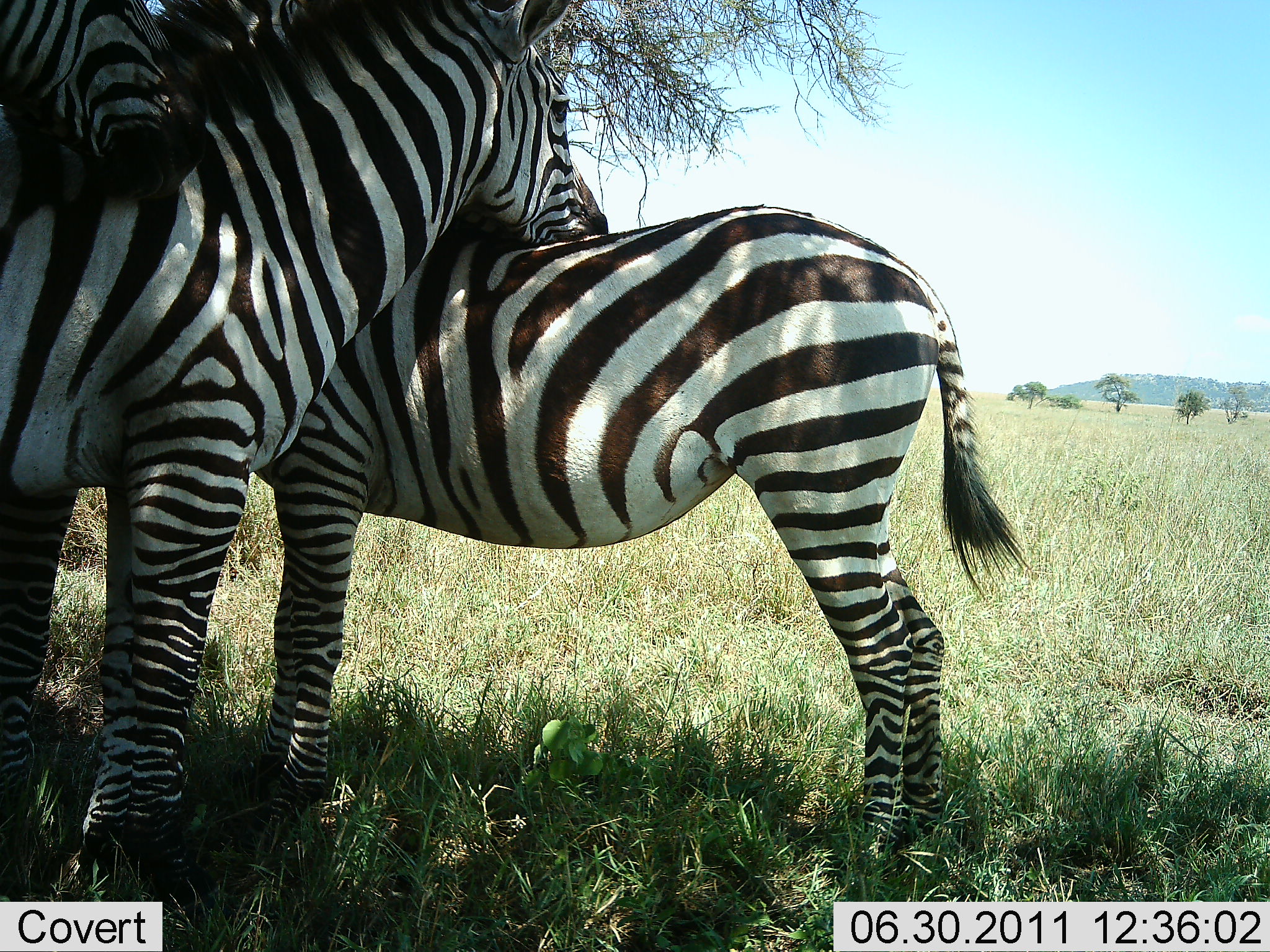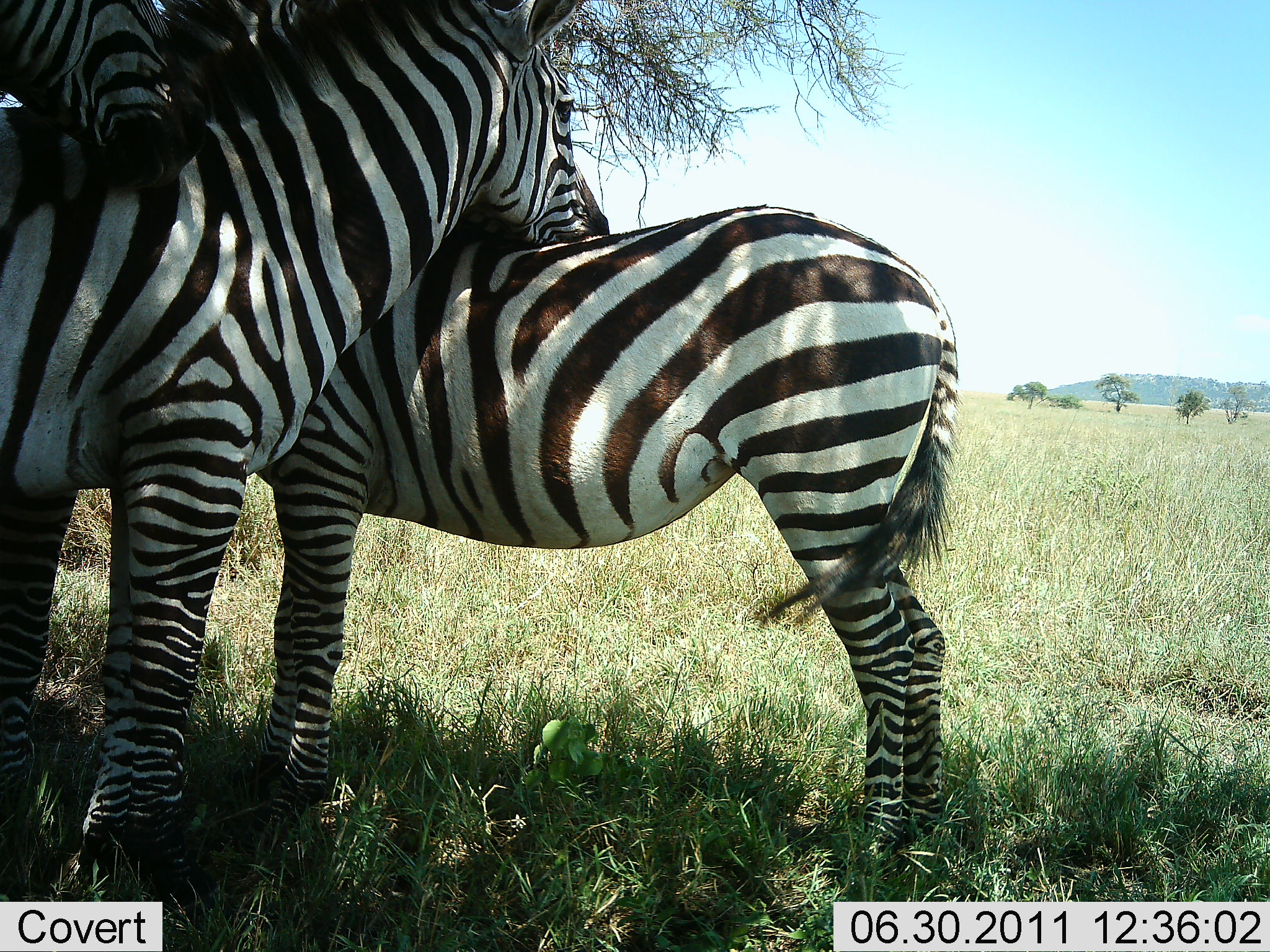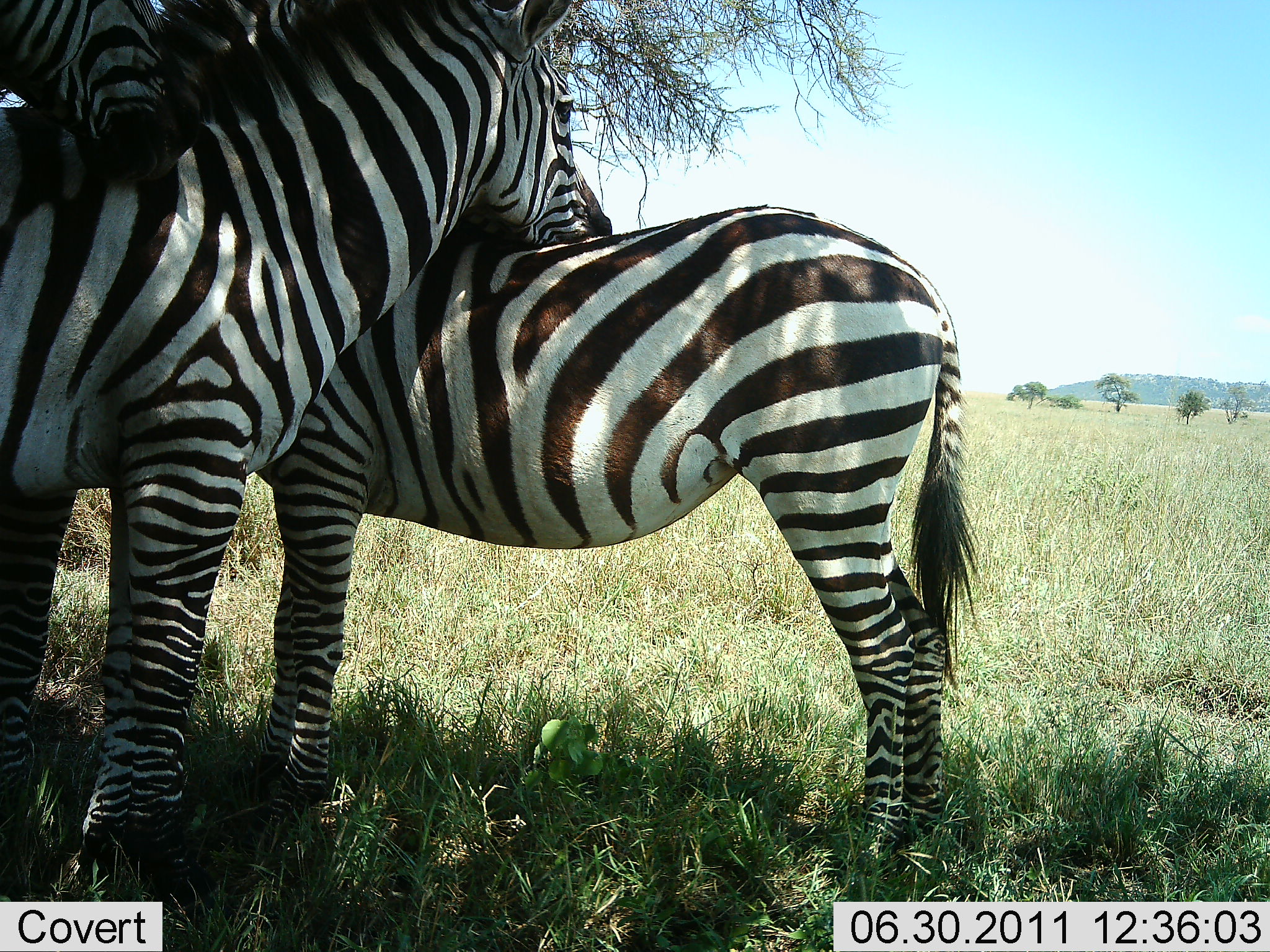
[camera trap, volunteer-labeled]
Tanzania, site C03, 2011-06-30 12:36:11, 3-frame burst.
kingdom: Animalia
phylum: Chordata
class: Mammalia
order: Perissodactyla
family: Equidae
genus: Equus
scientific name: Equus quagga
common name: plains zebra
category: zebra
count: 3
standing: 57%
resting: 36%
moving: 0%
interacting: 43%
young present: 7%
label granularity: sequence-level